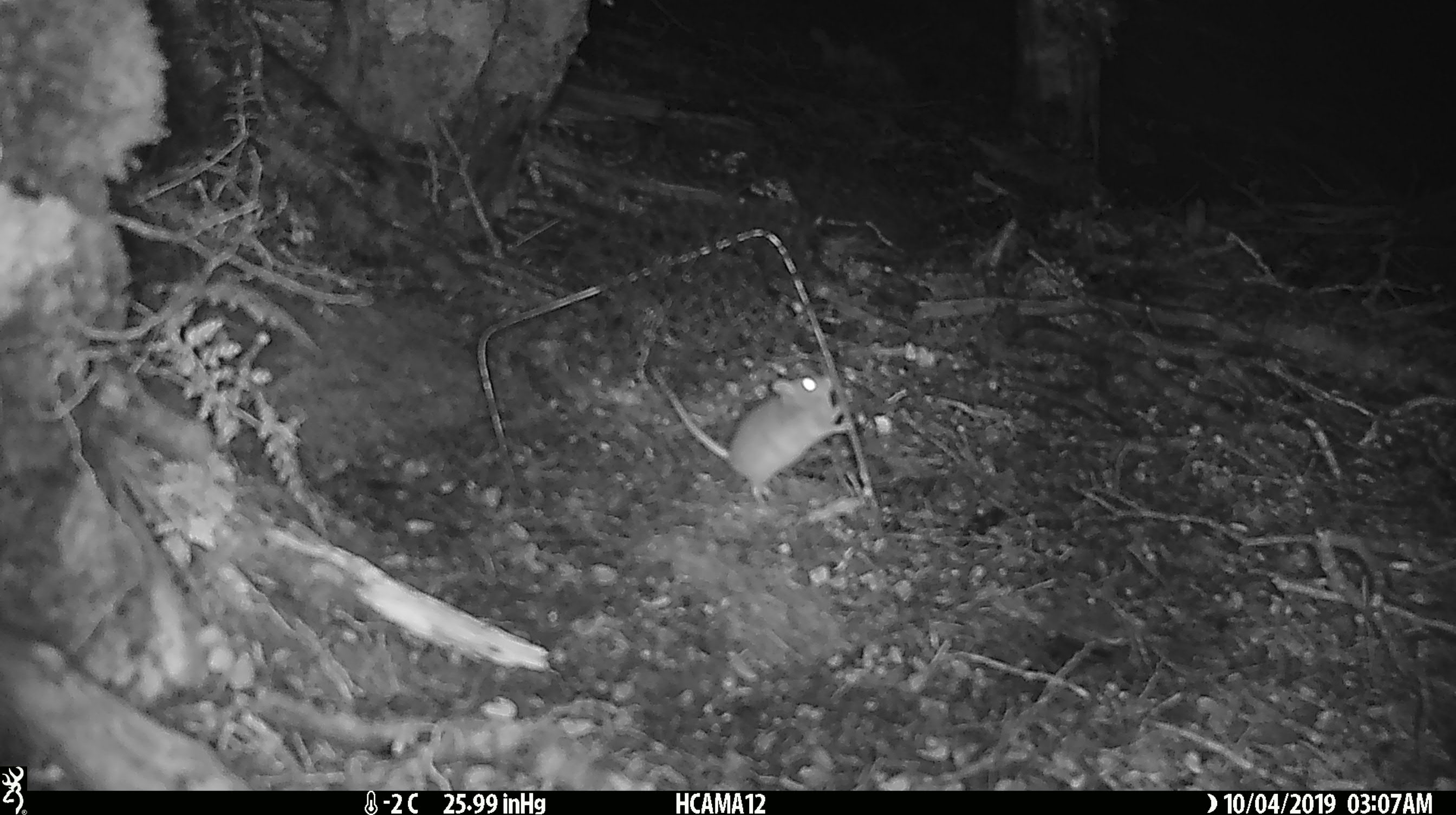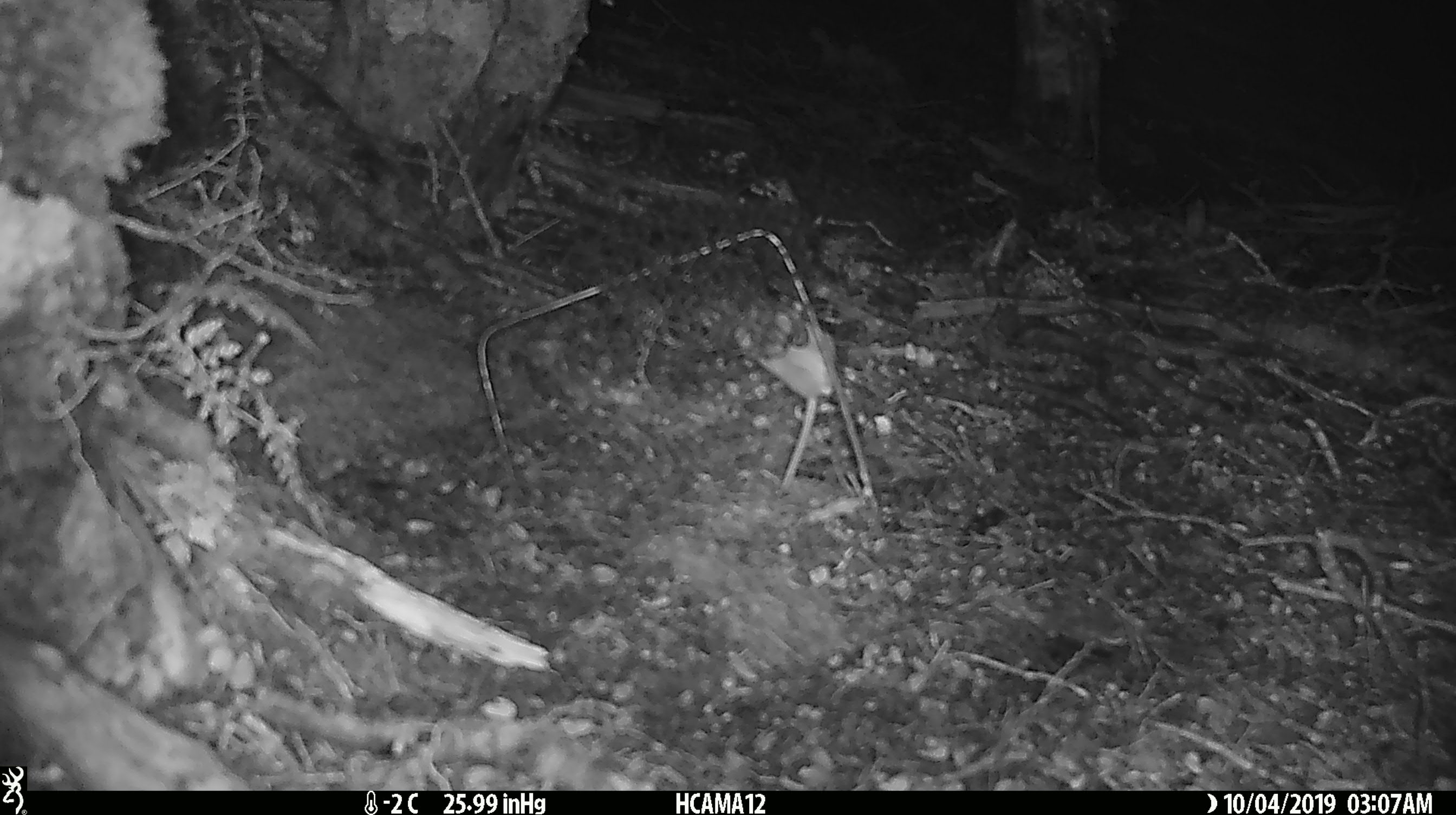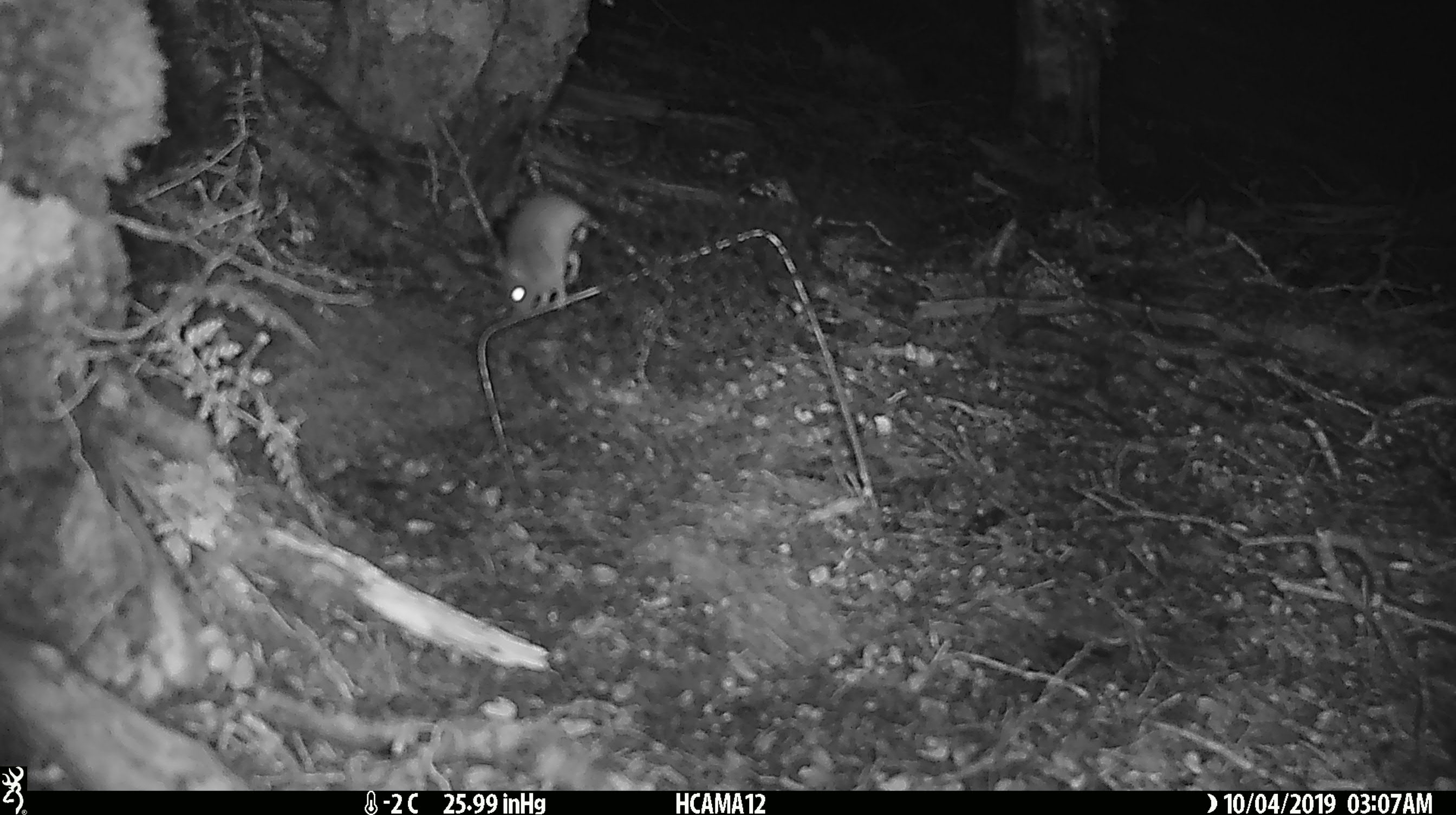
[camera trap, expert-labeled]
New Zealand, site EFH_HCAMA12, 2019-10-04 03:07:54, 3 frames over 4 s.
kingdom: Animalia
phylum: Chordata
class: Mammalia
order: Rodentia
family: Muridae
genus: Mus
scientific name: Mus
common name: mouse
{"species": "mouse (Mus)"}